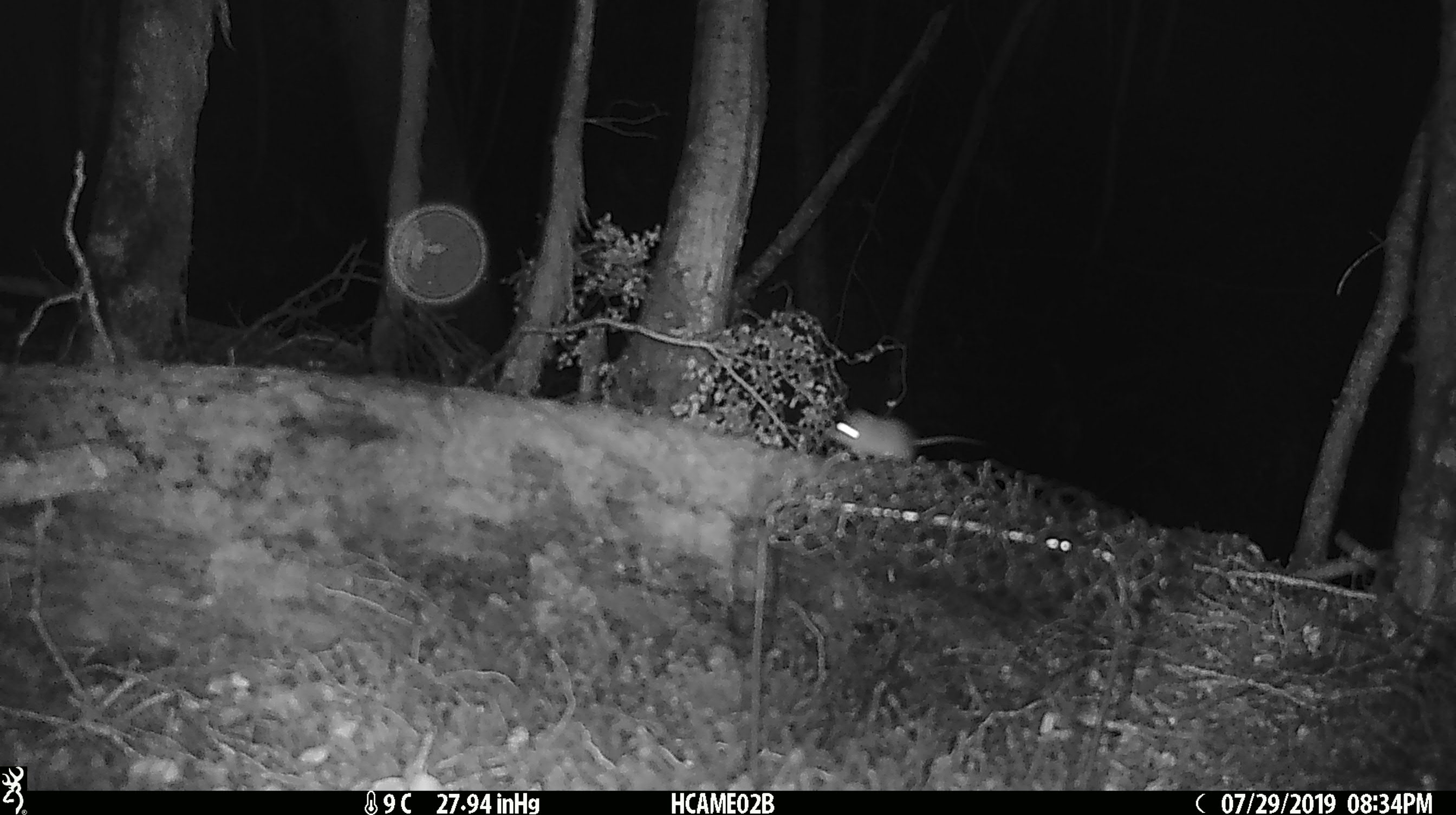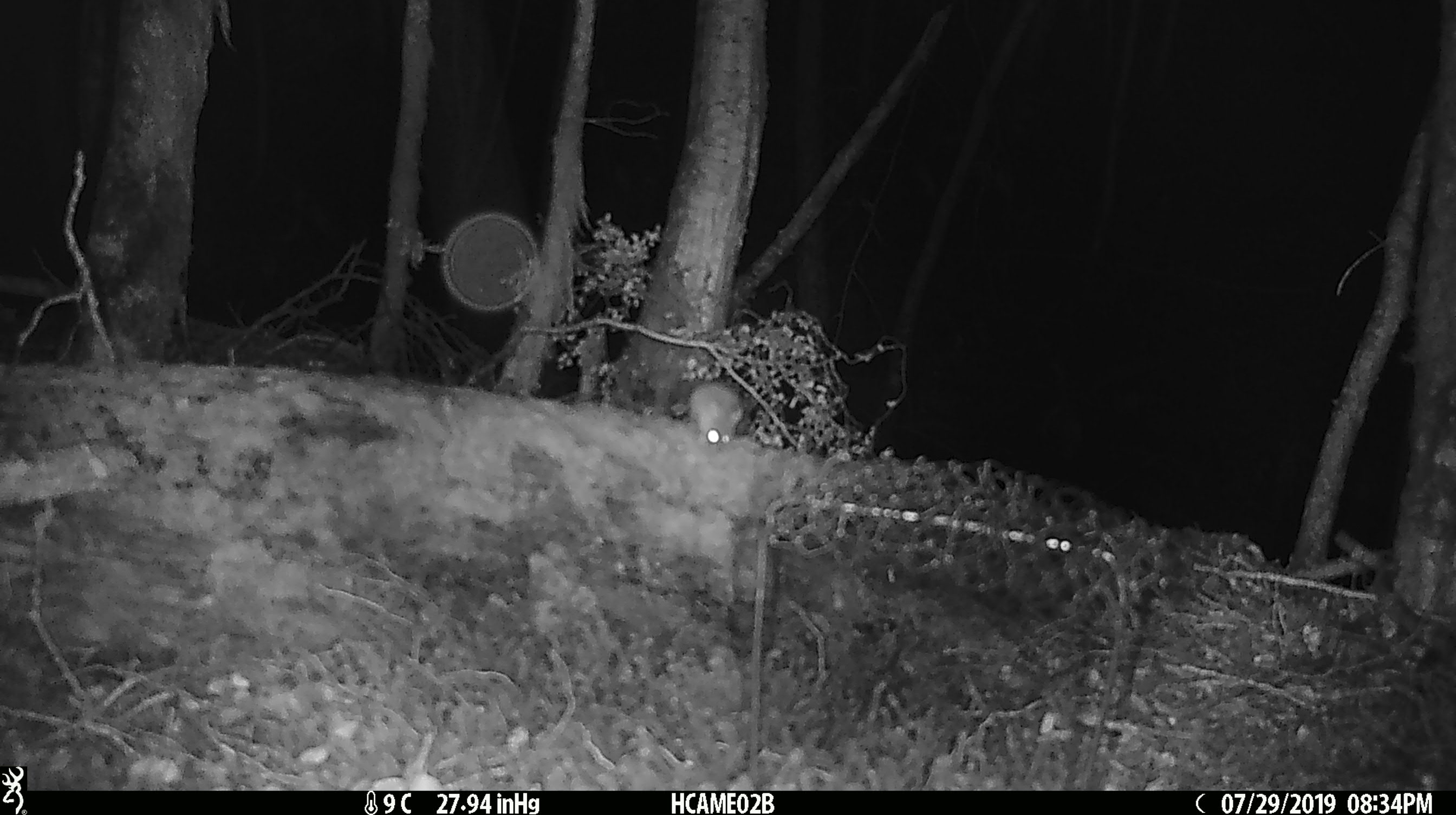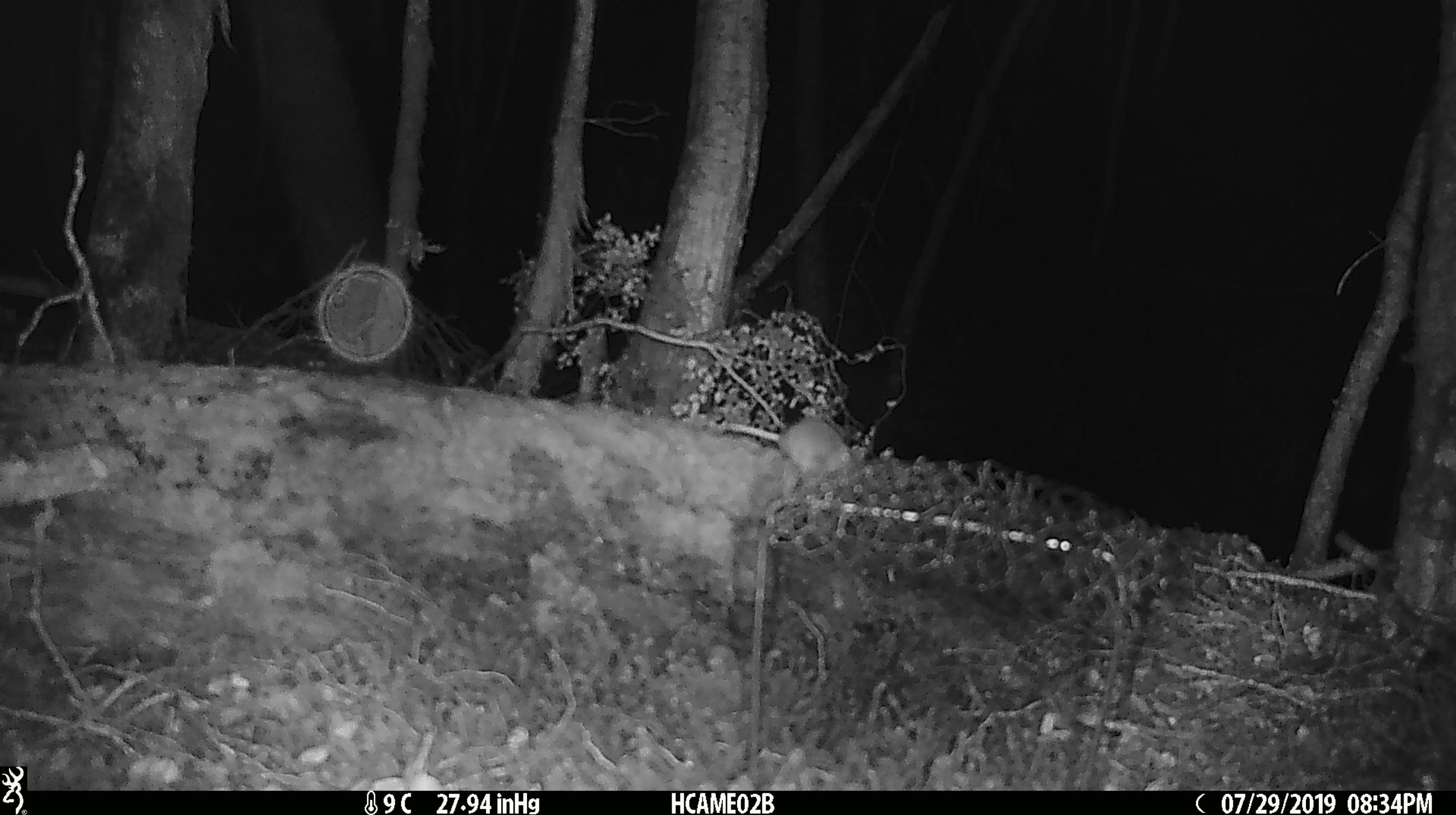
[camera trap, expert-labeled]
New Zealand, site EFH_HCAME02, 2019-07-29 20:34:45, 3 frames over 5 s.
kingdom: Animalia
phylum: Chordata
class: Mammalia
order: Rodentia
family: Muridae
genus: Mus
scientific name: Mus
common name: mouse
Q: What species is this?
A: Mouse (Mus).